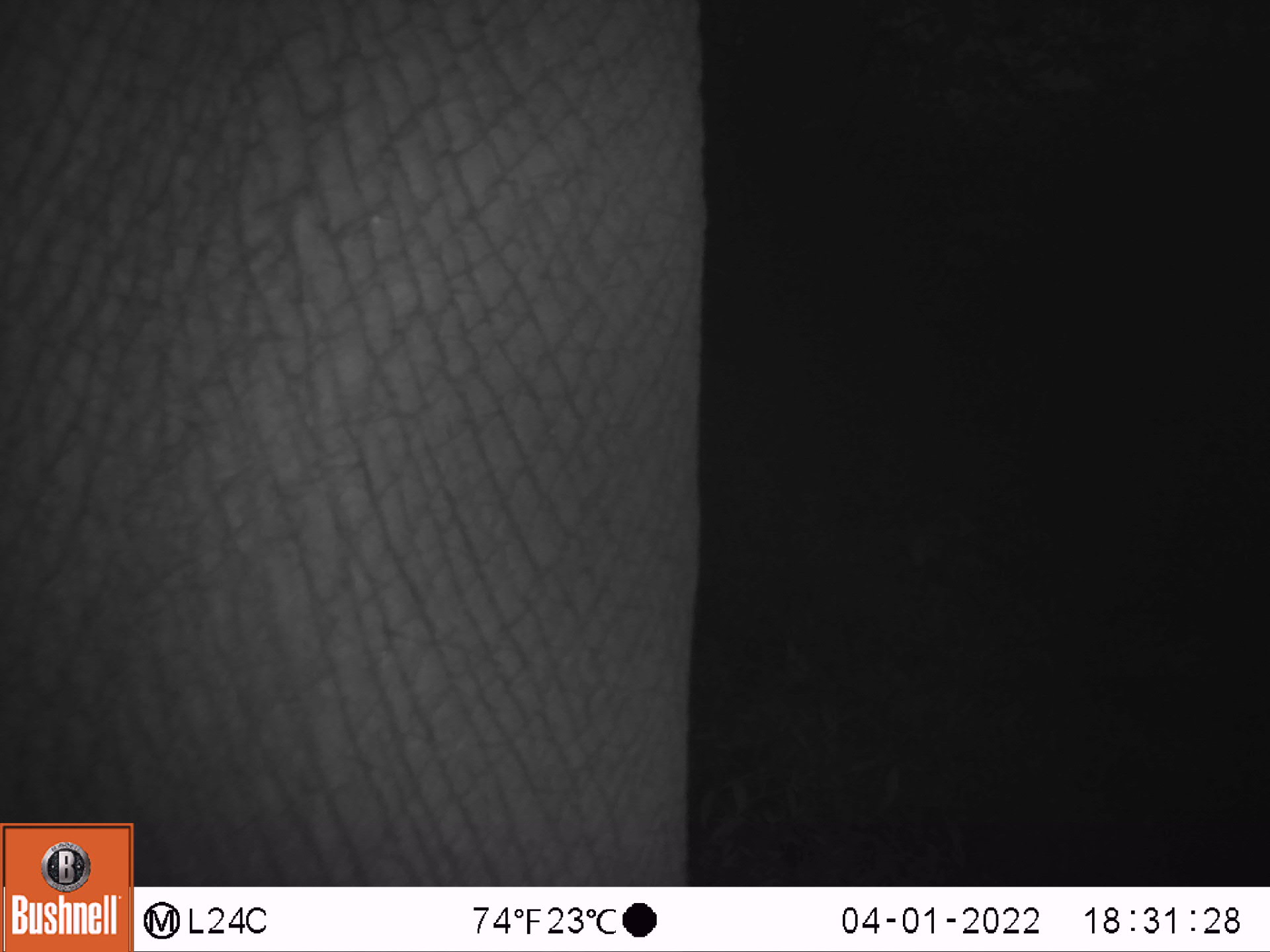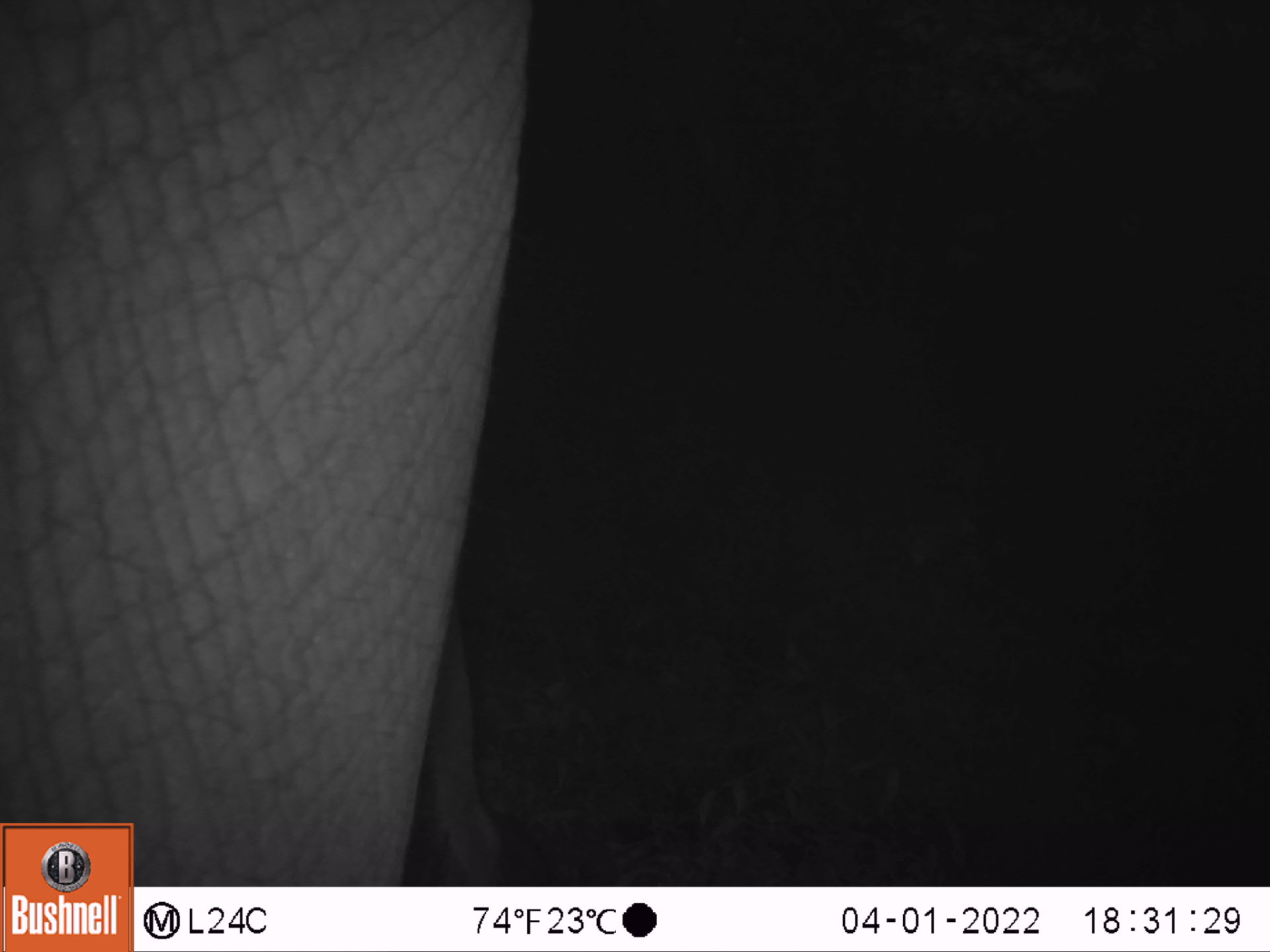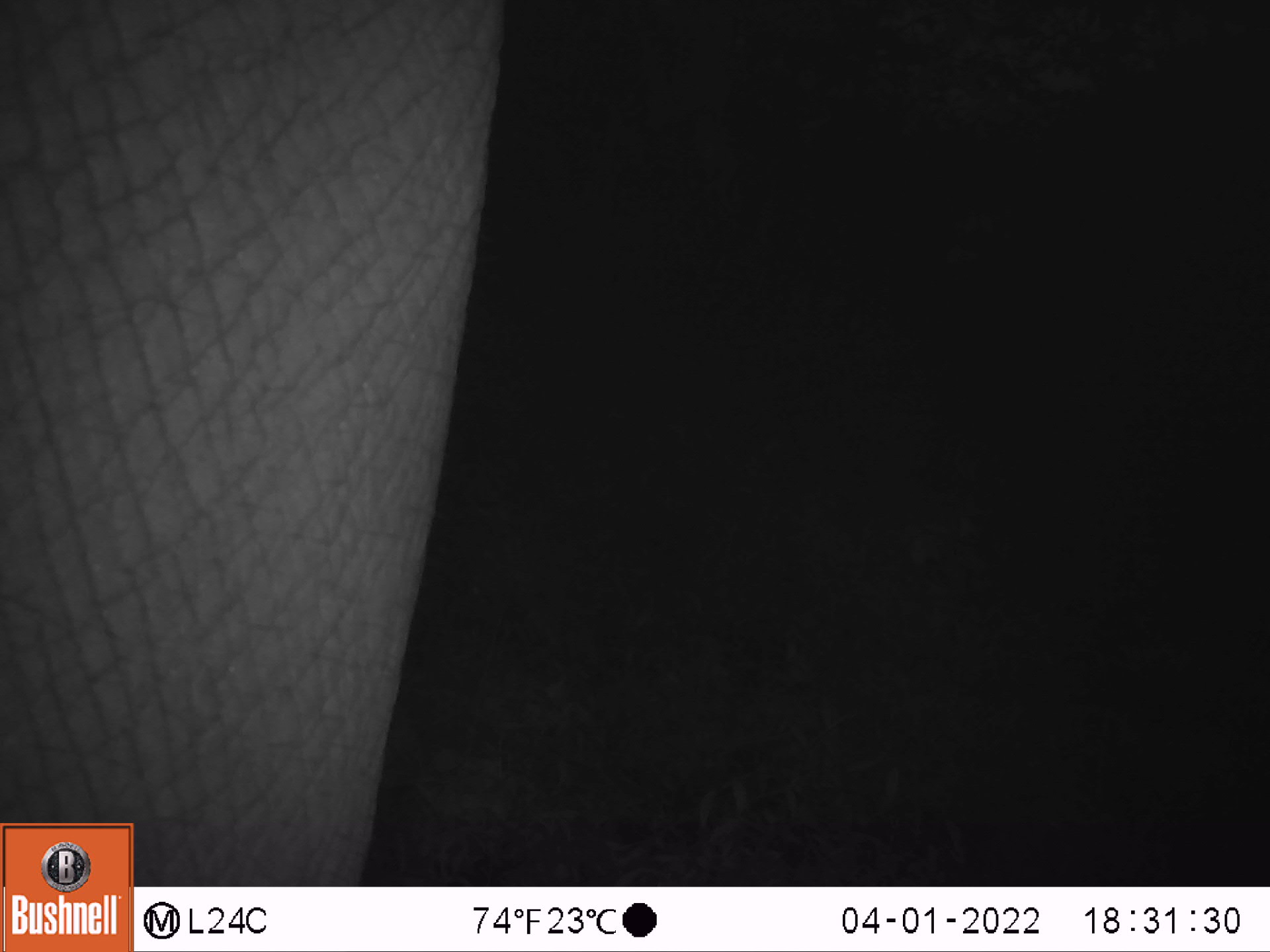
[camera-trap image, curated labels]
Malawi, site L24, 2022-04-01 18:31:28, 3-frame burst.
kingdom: Animalia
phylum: Chordata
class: Mammalia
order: Proboscidea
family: Elephantidae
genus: Loxodonta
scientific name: Loxodonta africana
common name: african savanna elephant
African savanna elephant (Loxodonta africana), count 1.